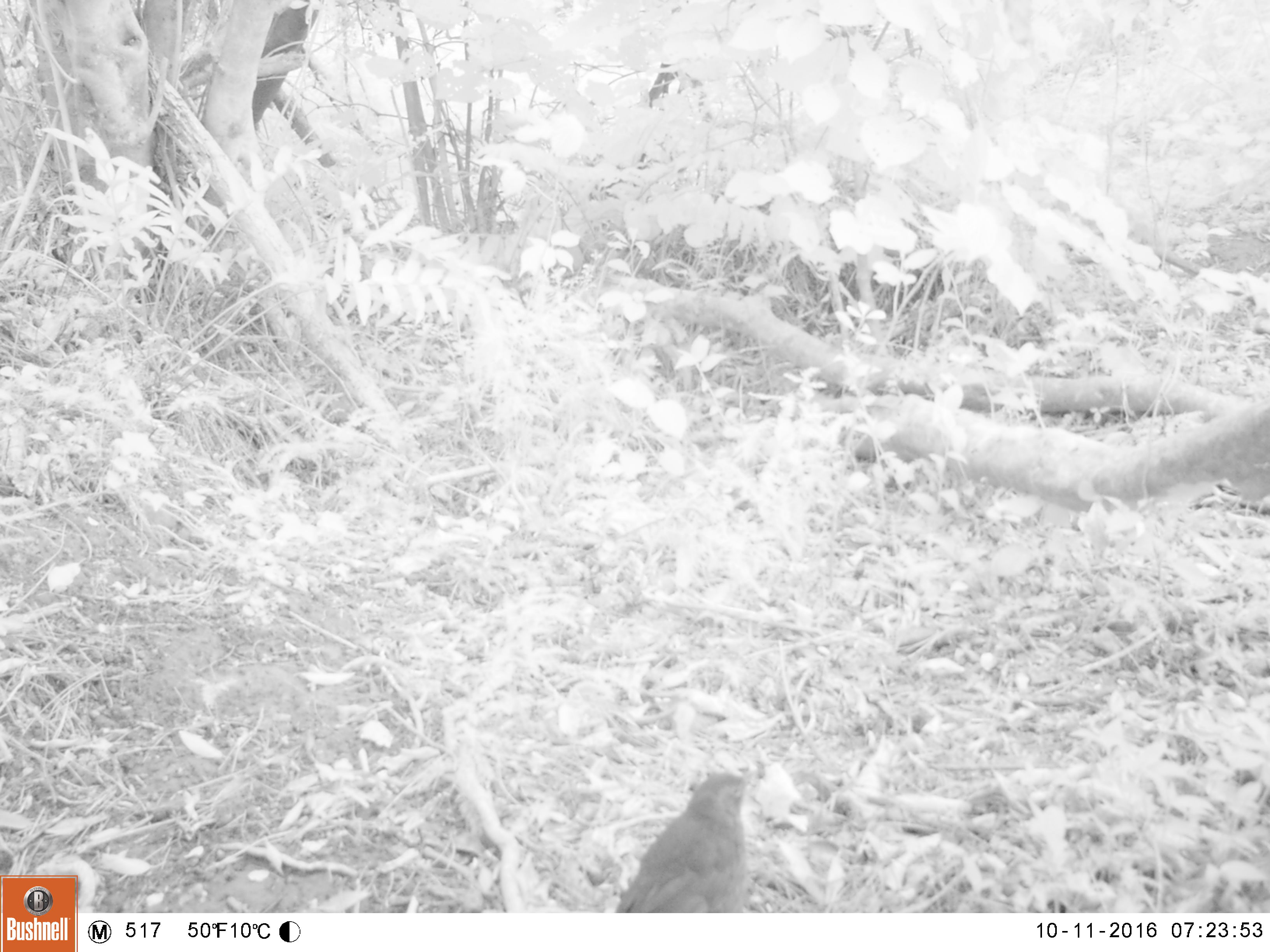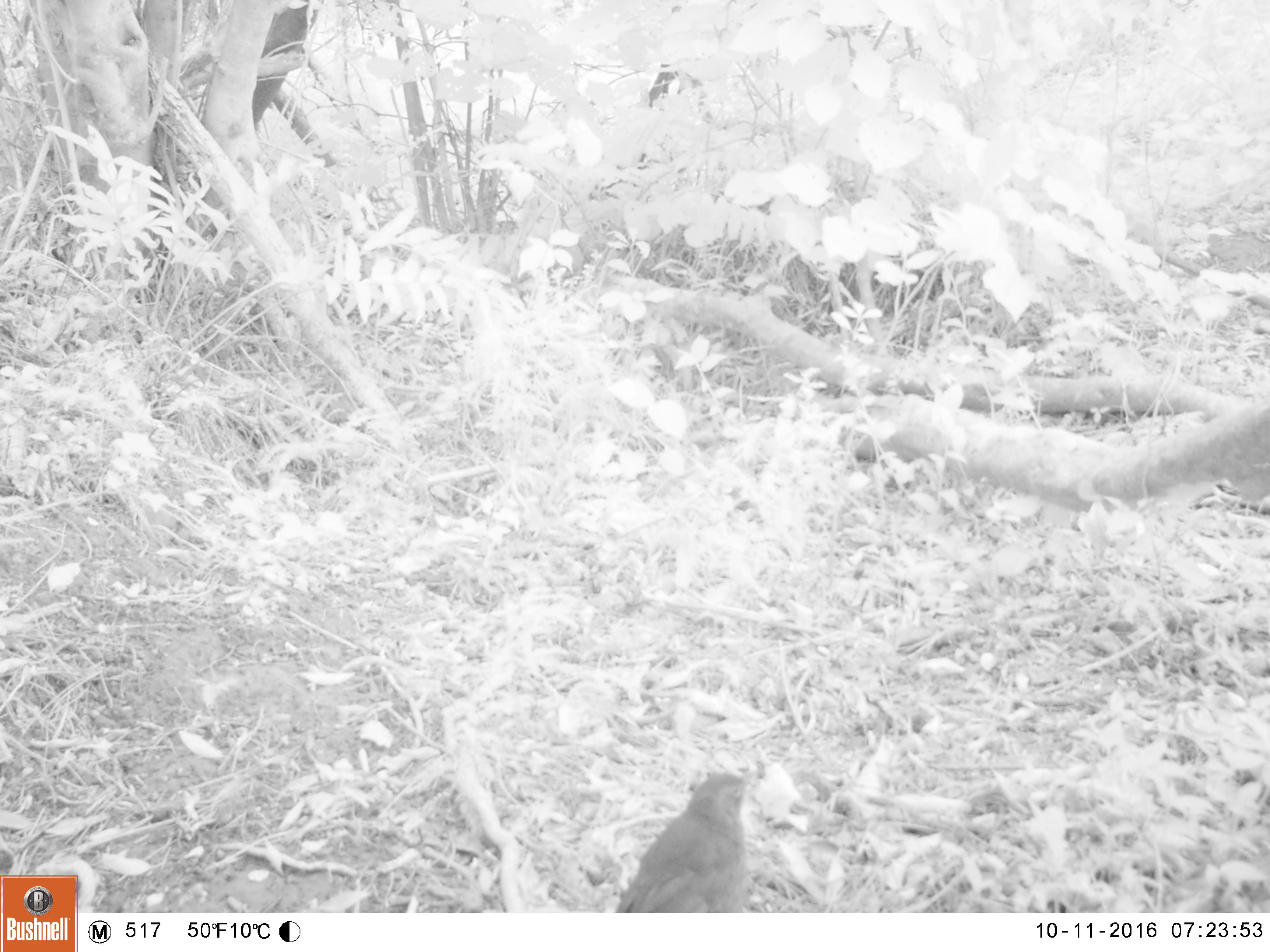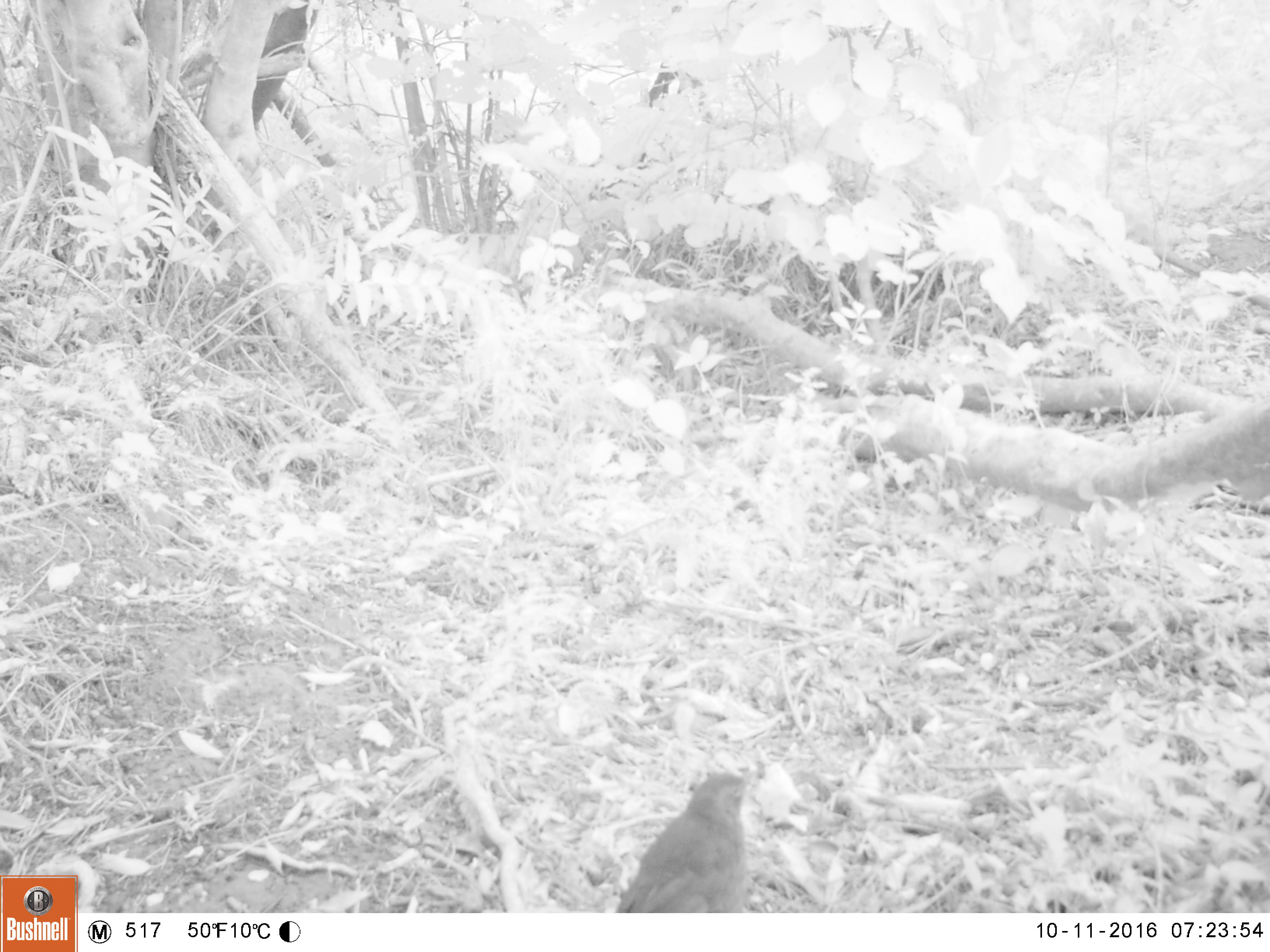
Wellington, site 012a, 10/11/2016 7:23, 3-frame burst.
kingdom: Animalia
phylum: Chordata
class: Aves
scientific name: Aves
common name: bird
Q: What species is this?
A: Bird (Aves).